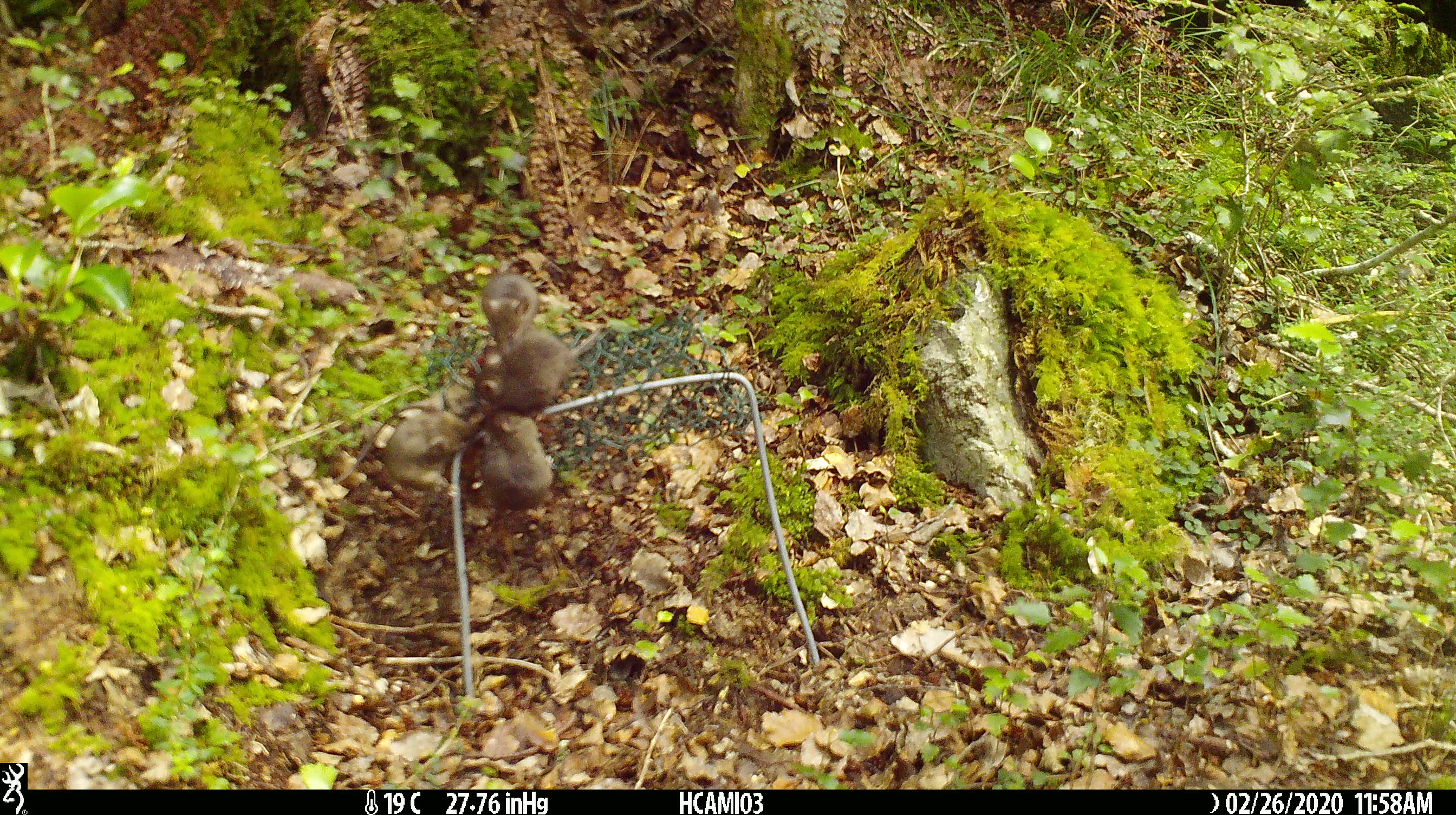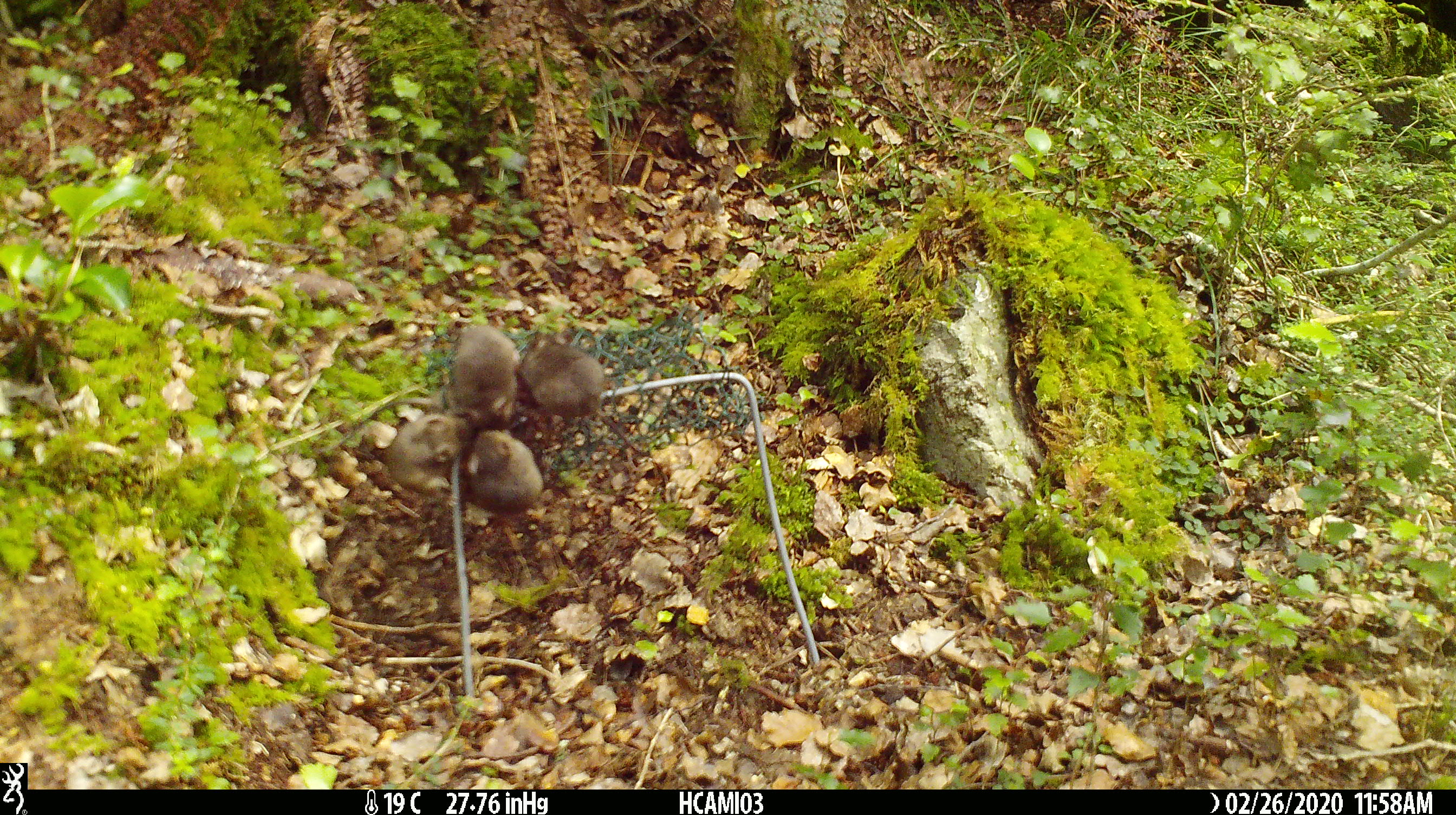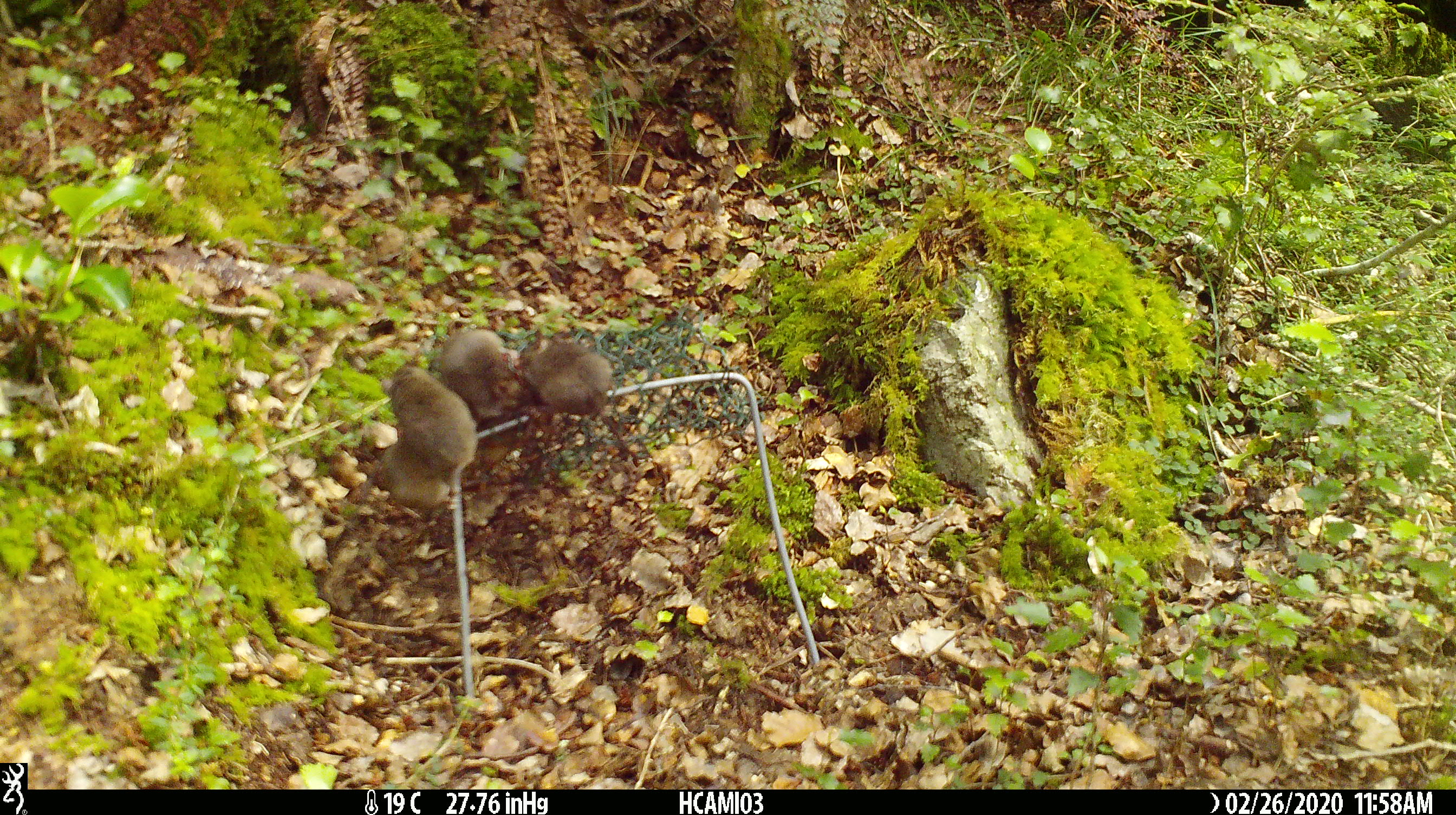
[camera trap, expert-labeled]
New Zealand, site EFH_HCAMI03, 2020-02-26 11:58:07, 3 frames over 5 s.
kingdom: Animalia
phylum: Chordata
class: Mammalia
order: Rodentia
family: Muridae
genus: Mus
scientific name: Mus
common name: mouse